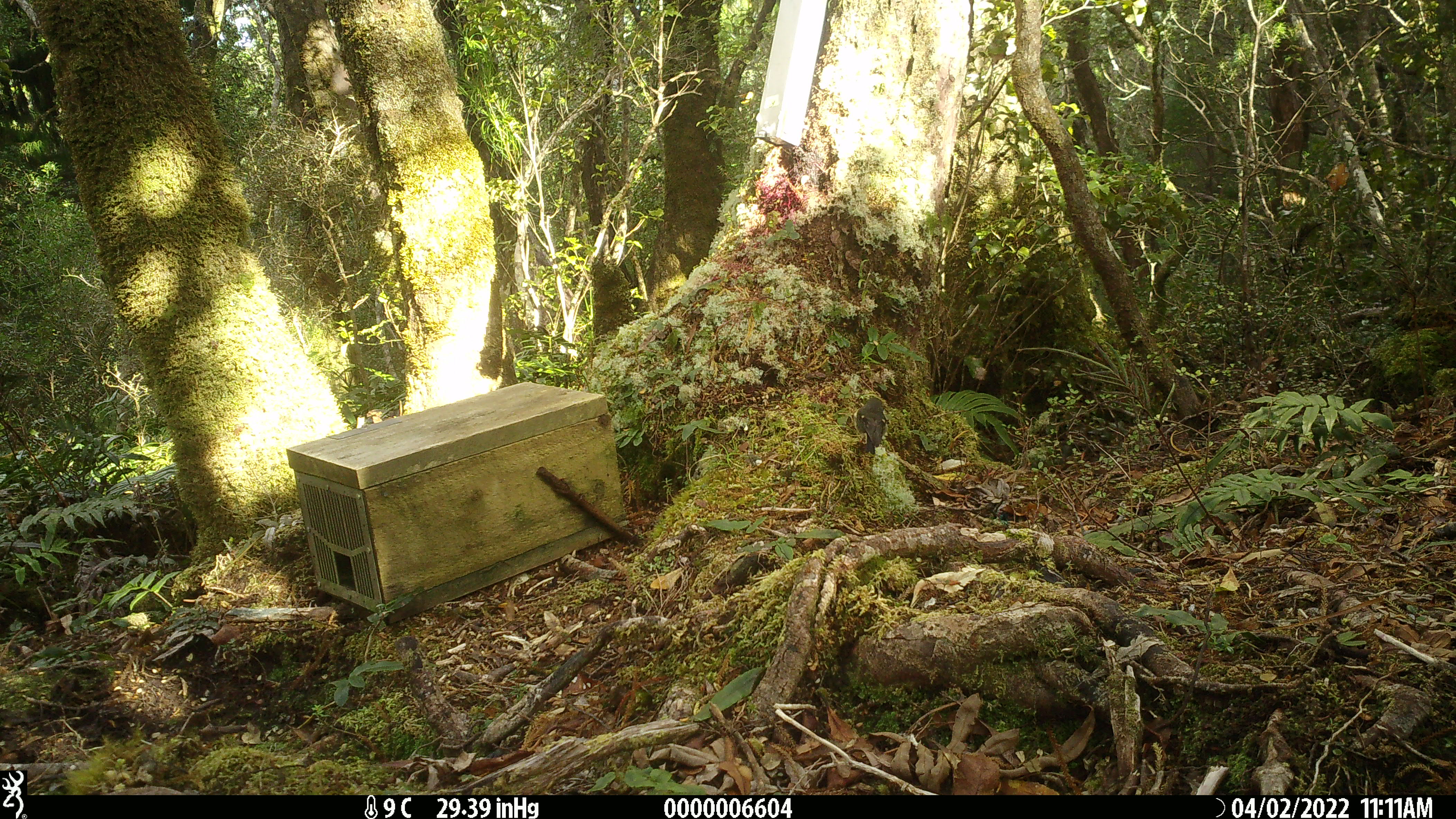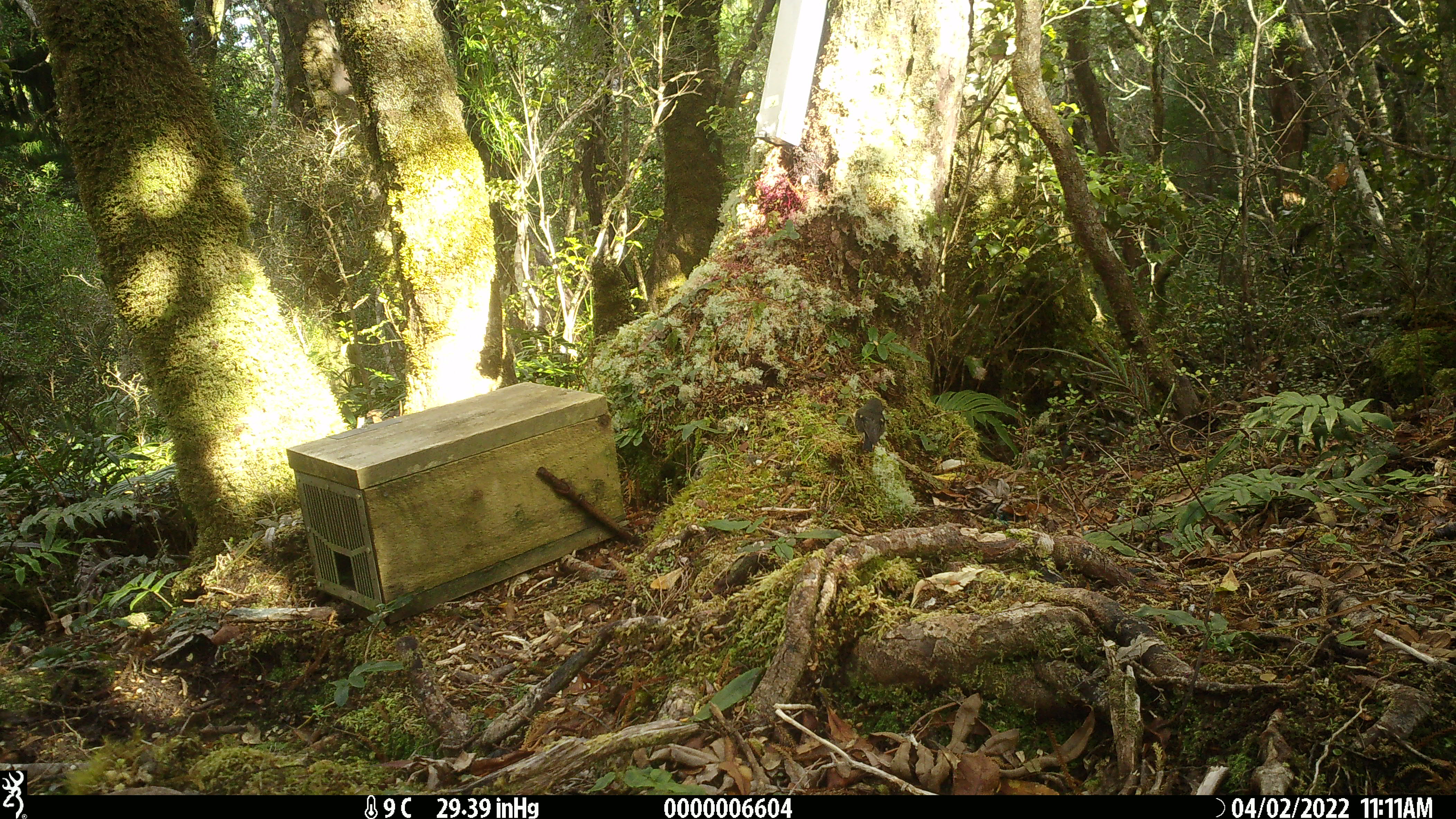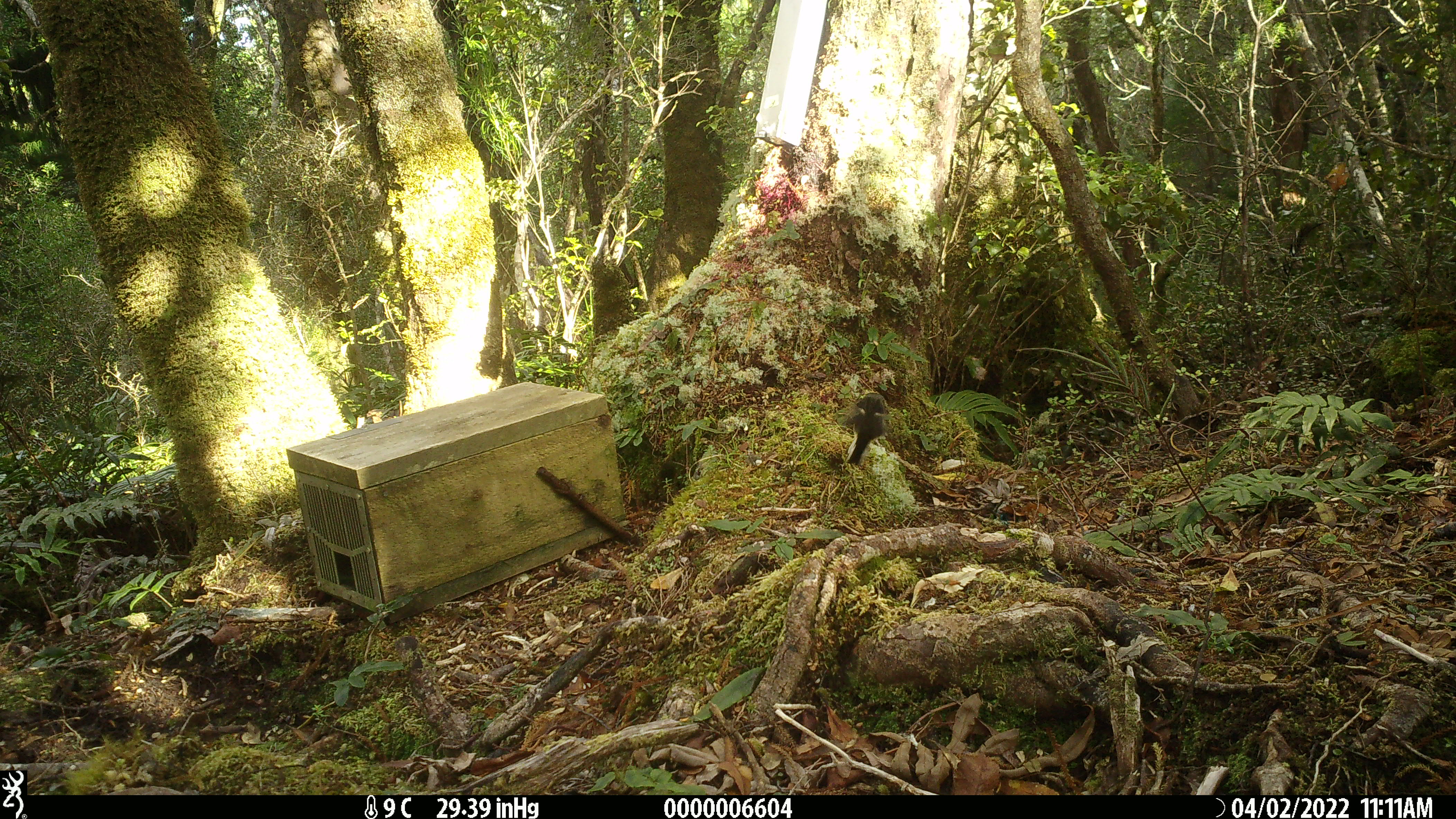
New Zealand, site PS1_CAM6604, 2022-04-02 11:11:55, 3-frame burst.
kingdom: Animalia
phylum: Chordata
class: Aves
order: Passeriformes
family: Petroicidae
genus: Petroica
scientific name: Petroica macrocephala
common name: tomtit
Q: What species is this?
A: Tomtit (Petroica macrocephala).